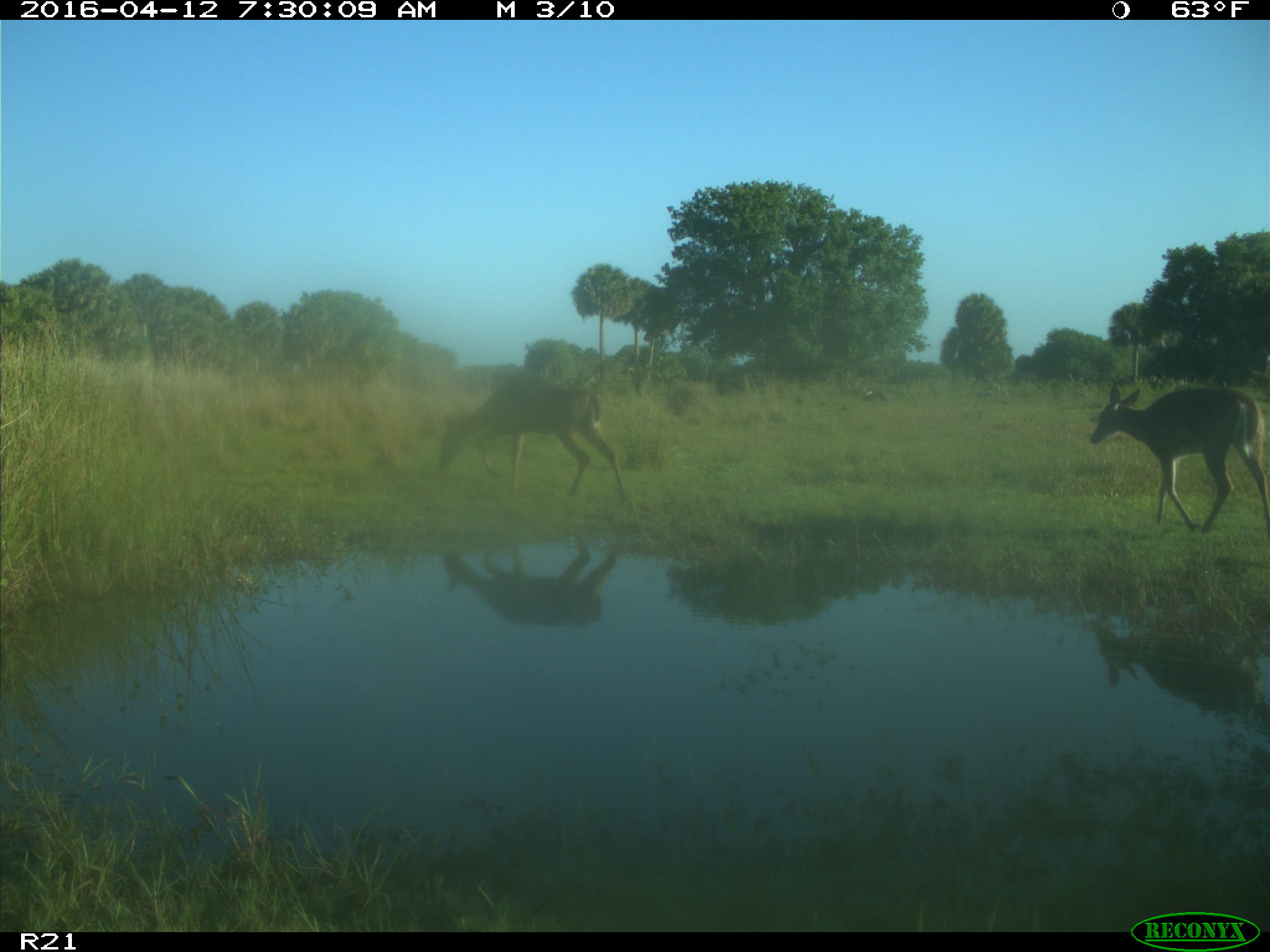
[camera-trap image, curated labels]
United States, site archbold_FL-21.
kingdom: Animalia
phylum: Chordata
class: Mammalia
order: Artiodactyla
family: Cervidae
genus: Odocoileus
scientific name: Odocoileus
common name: deer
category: unidentified deer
Unidentified deer (deer) (Odocoileus).